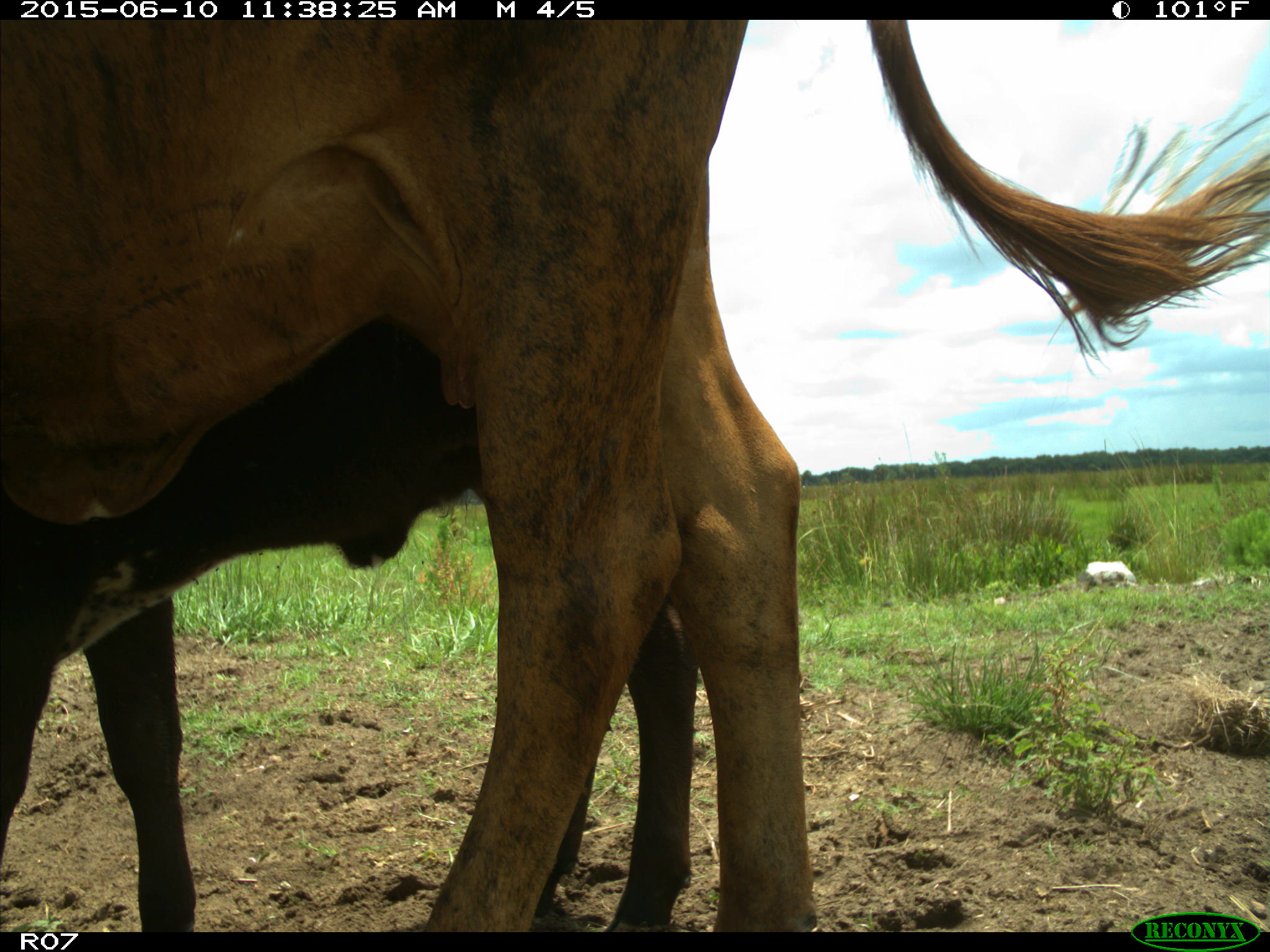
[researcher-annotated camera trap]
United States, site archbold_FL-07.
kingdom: Animalia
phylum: Chordata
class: Mammalia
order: Artiodactyla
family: Bovidae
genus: Bos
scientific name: Bos taurus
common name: domestic cow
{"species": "Bos taurus (domestic cow)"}